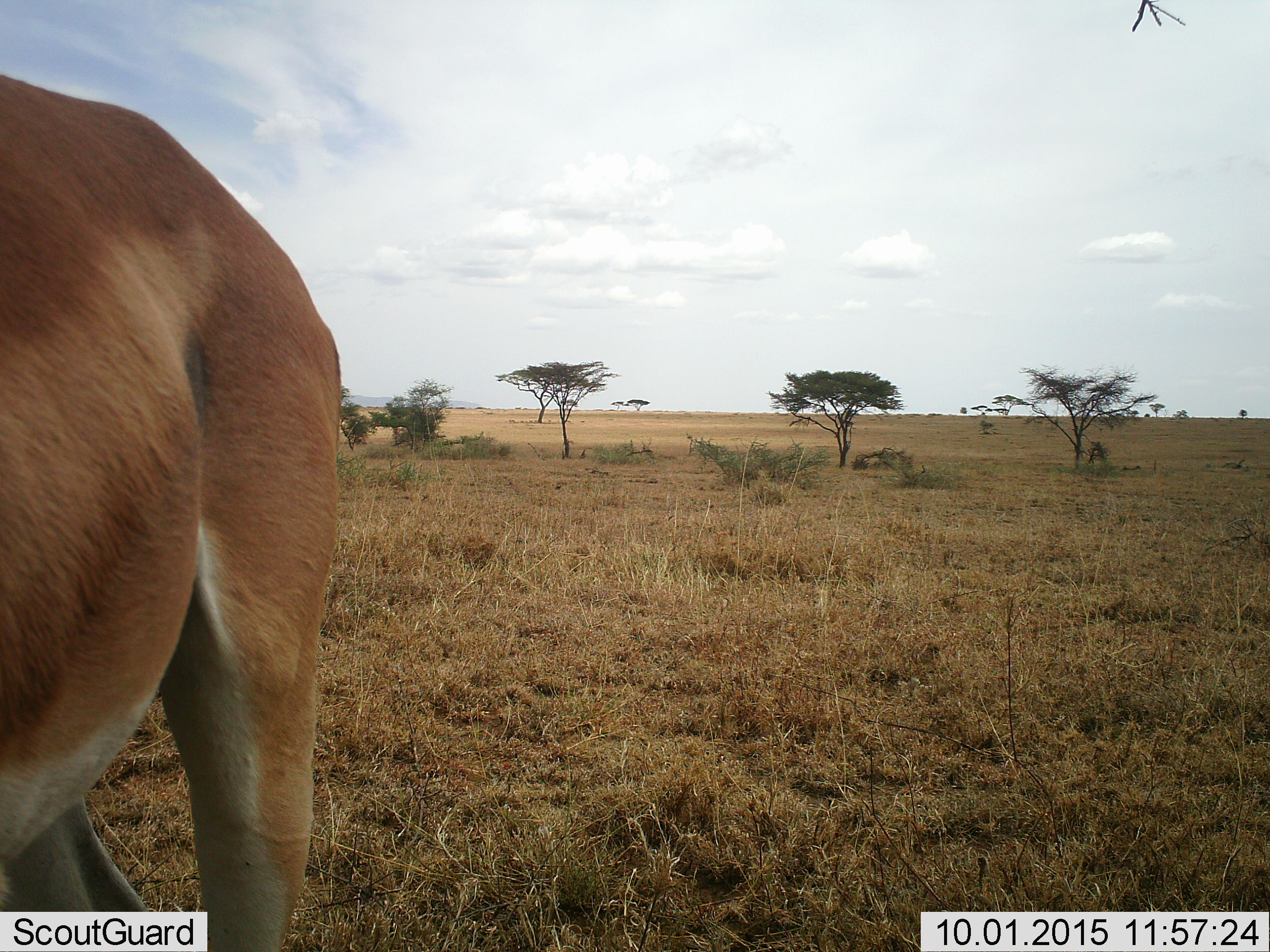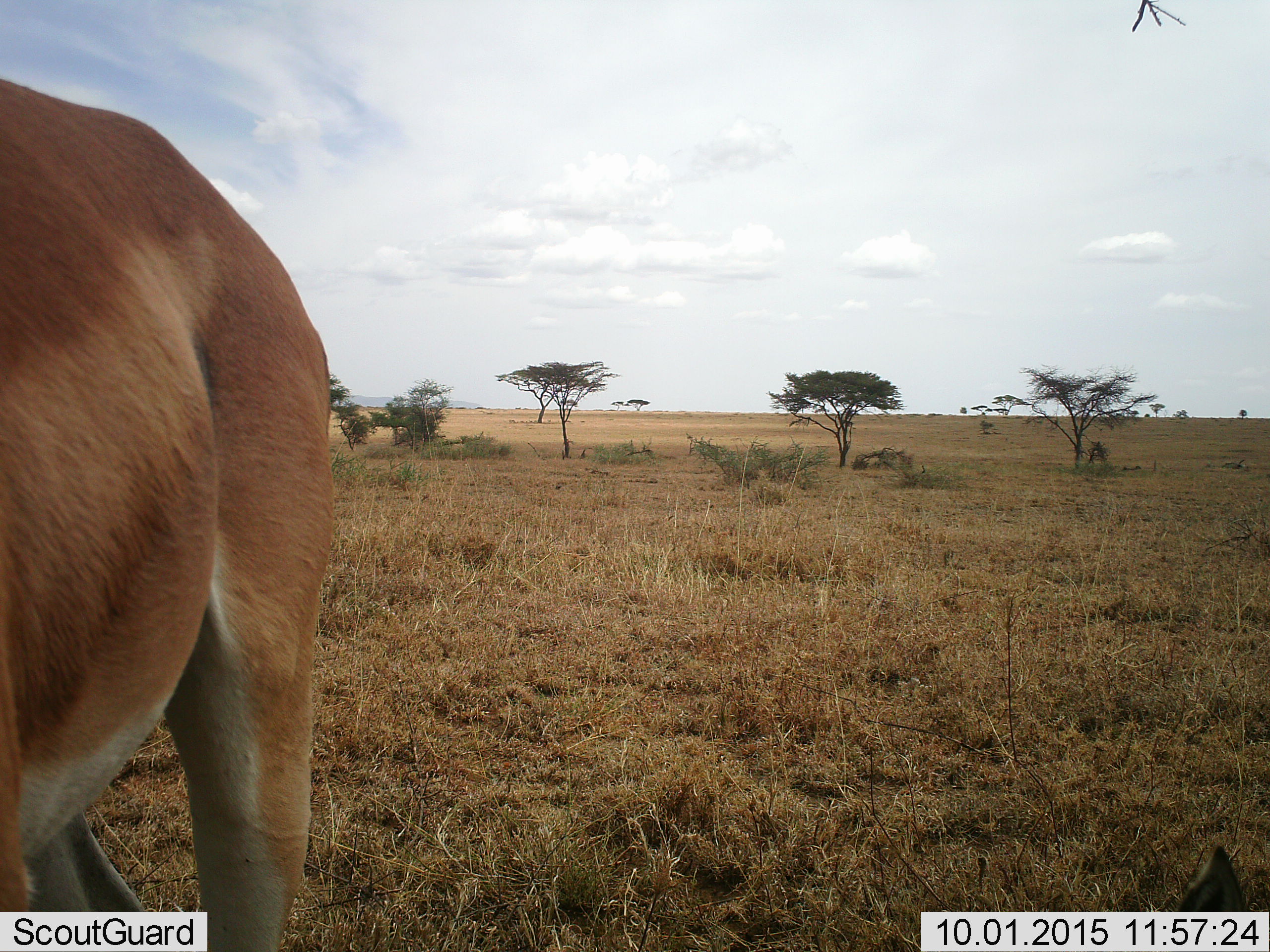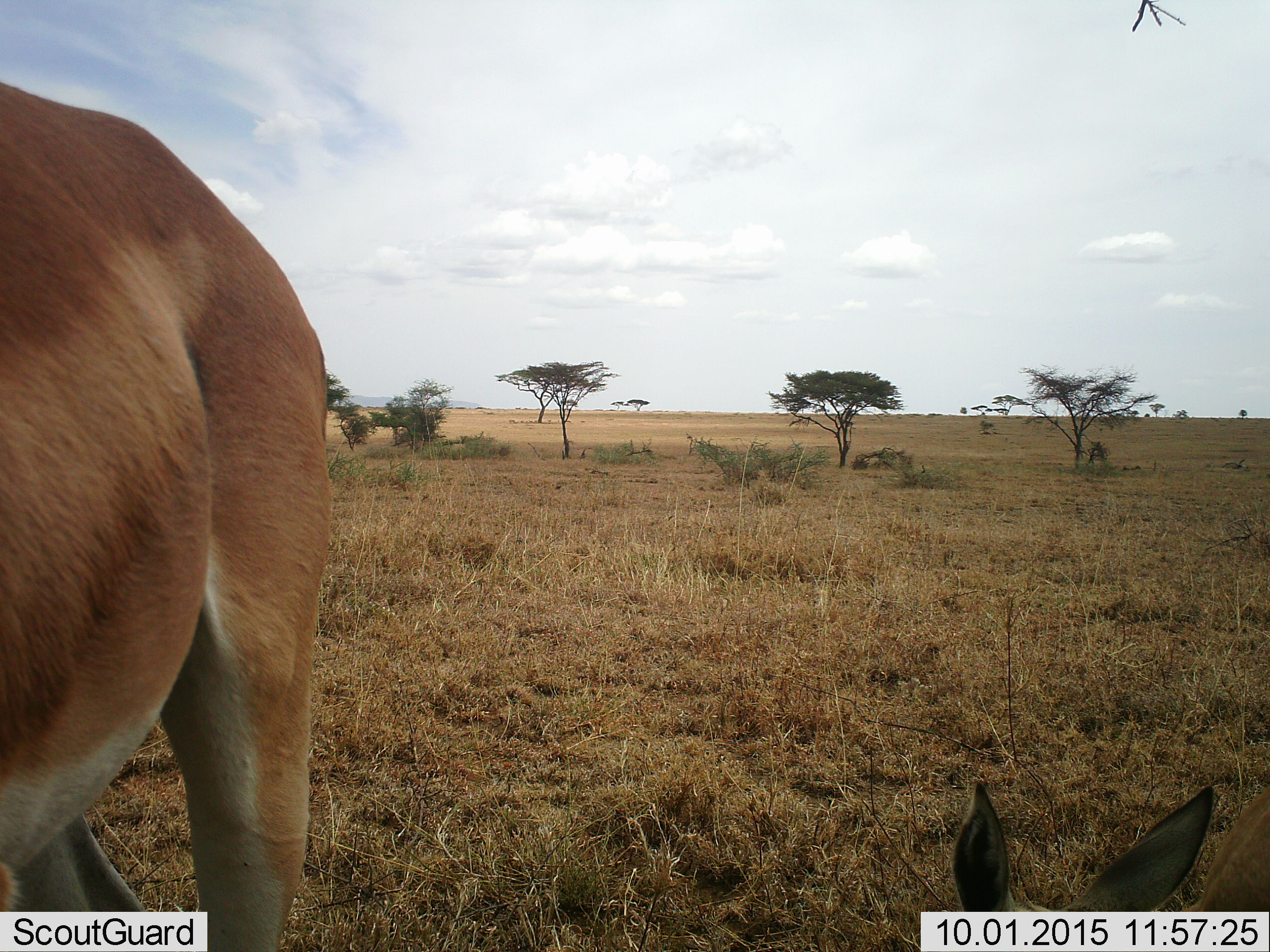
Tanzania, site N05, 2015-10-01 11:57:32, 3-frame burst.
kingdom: Animalia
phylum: Chordata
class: Mammalia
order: Artiodactyla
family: Bovidae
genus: Aepyceros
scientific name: Aepyceros melampus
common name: impala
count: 2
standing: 100%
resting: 20%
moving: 0%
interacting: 0%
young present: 20%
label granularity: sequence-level